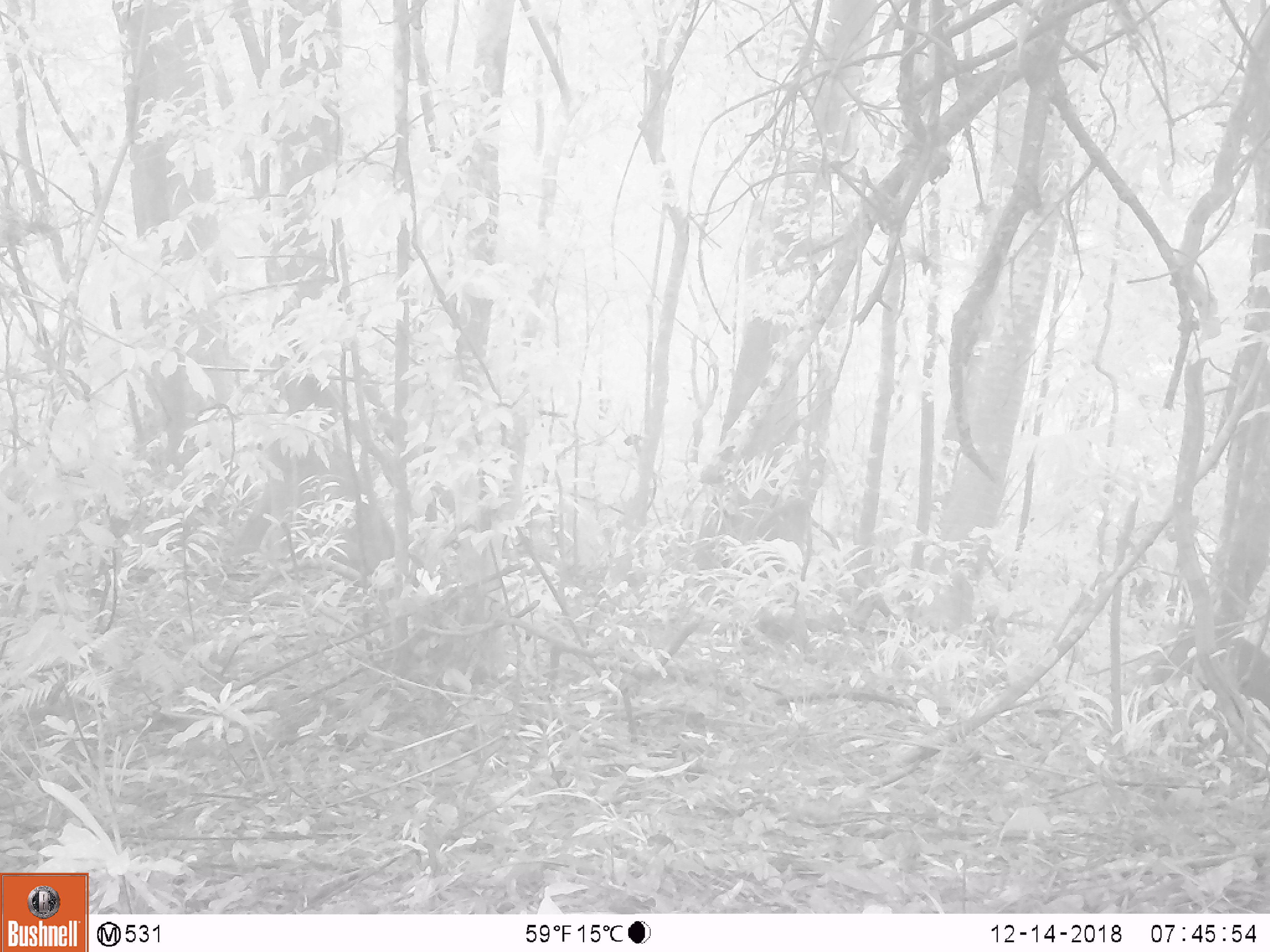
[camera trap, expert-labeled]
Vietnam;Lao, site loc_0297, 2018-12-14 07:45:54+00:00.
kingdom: Animalia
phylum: Chordata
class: Mammalia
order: Artiodactyla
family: Cervidae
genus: Muntiacus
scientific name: Muntiacus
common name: muntjacs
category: unidentified muntjac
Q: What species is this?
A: Unidentified muntjac (muntjacs) (Muntiacus).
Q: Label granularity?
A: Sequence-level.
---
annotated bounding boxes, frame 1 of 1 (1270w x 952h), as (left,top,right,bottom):
unidentified muntjac: (1162,631,1270,702)